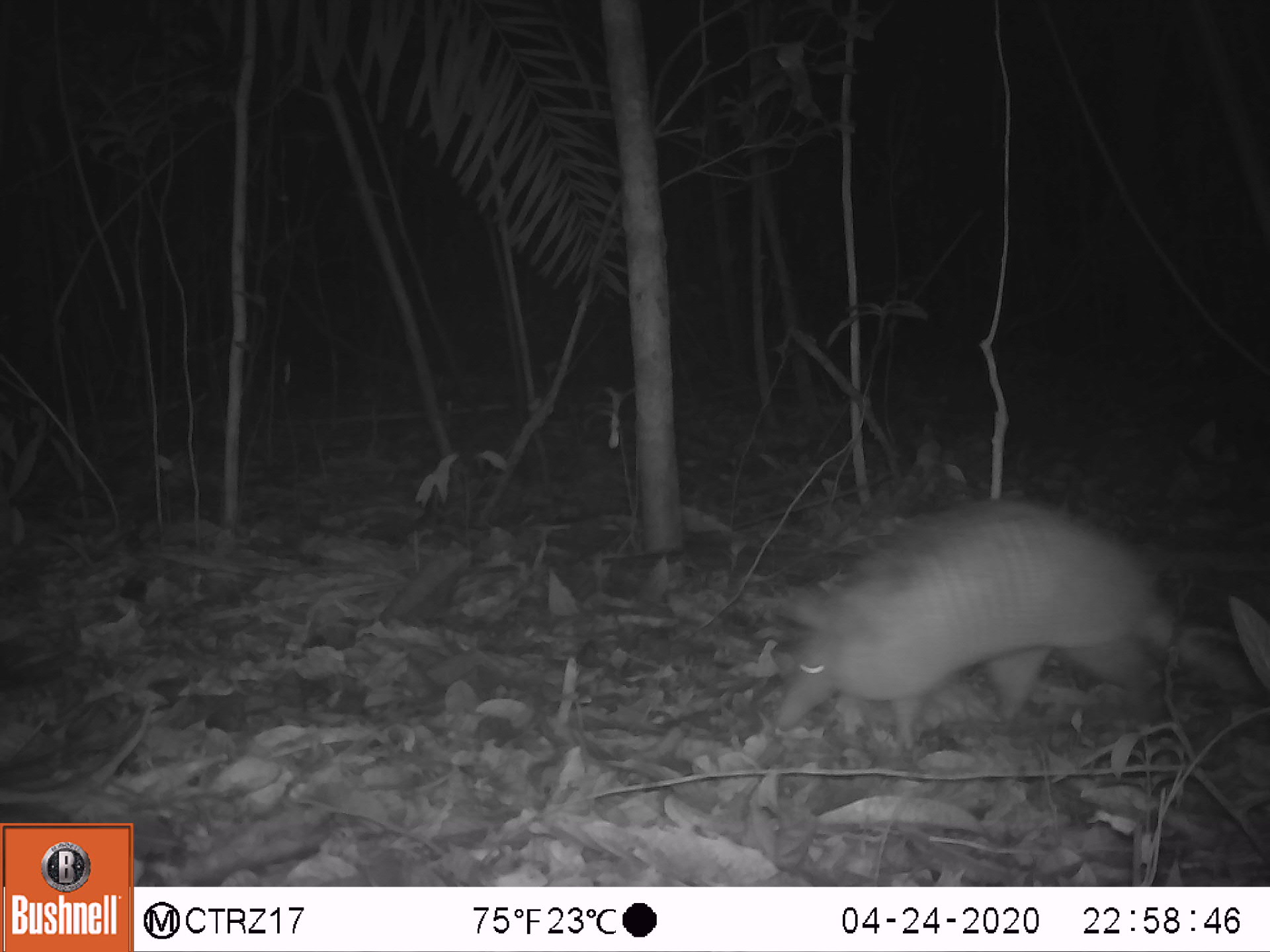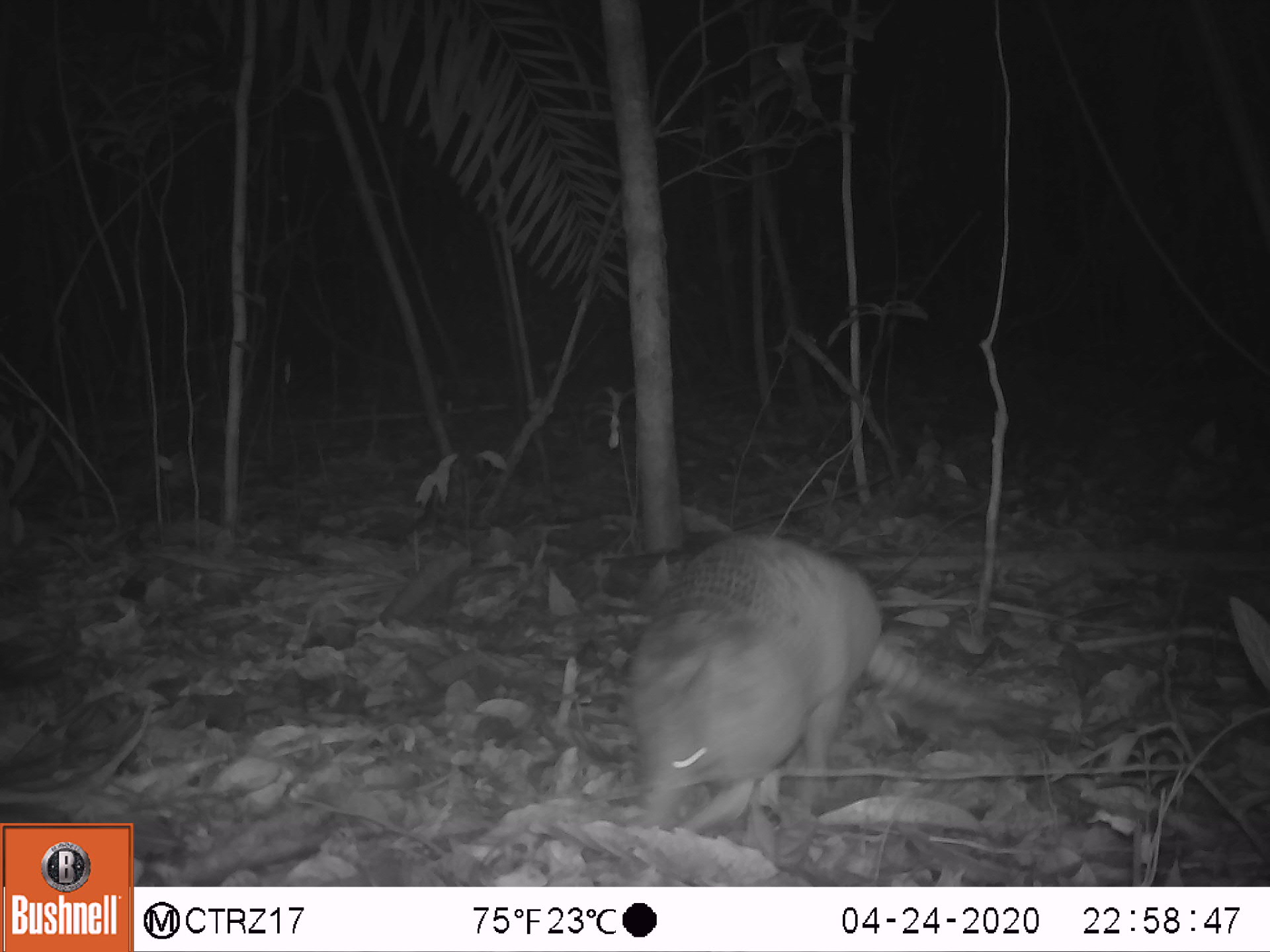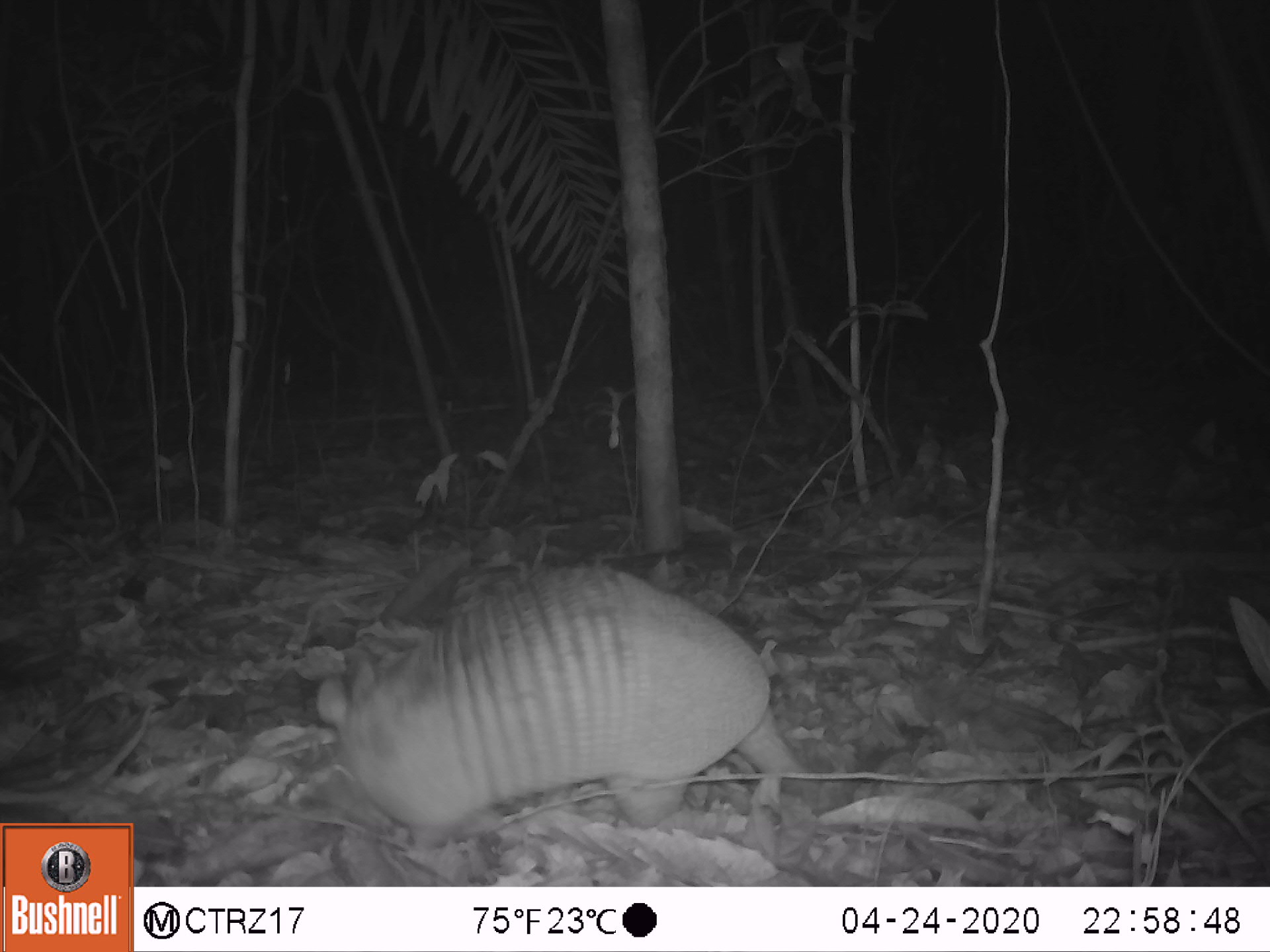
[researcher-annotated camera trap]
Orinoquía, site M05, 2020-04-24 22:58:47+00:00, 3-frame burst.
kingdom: Animalia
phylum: Chordata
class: Mammalia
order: Cingulata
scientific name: Cingulata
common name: armadillo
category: unknown armadillo